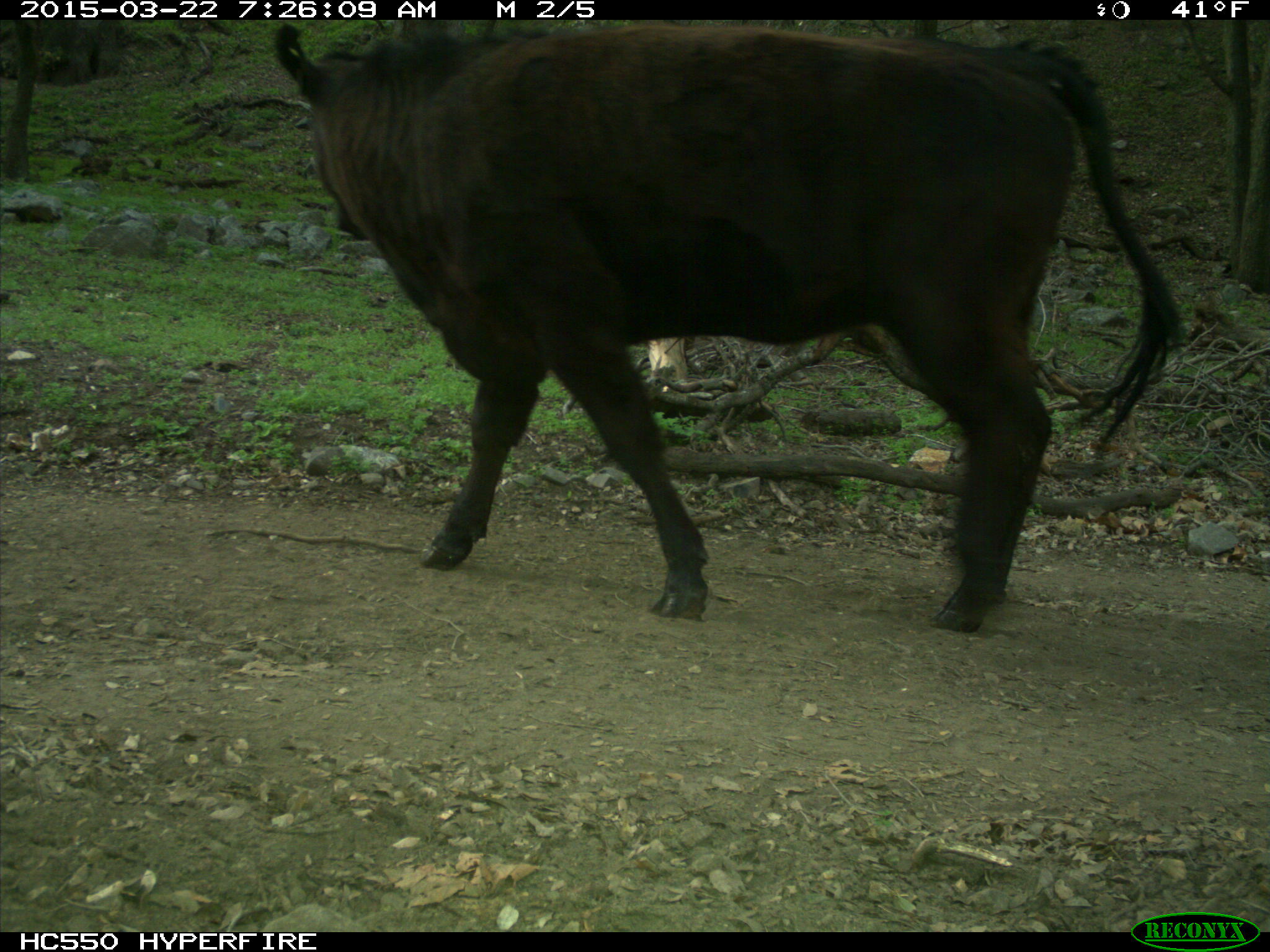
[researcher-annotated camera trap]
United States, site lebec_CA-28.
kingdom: Animalia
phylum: Chordata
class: Mammalia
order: Artiodactyla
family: Bovidae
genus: Bos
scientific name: Bos taurus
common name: domestic cow